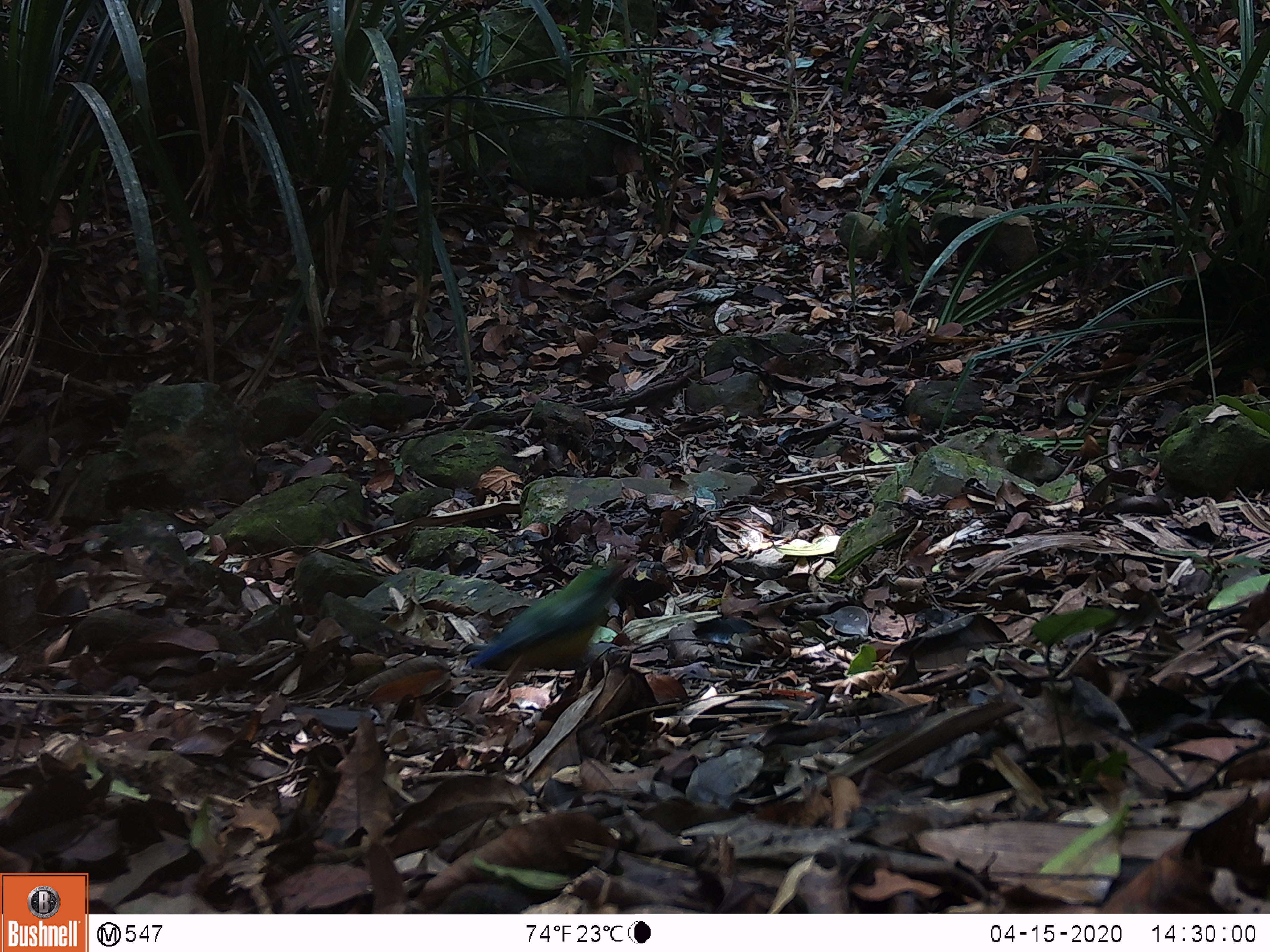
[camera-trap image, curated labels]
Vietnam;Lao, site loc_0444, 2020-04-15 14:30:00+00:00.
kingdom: Animalia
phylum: Chordata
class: Aves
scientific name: Aves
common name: bird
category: unidentified bird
Unidentified bird (bird) (Aves). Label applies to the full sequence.